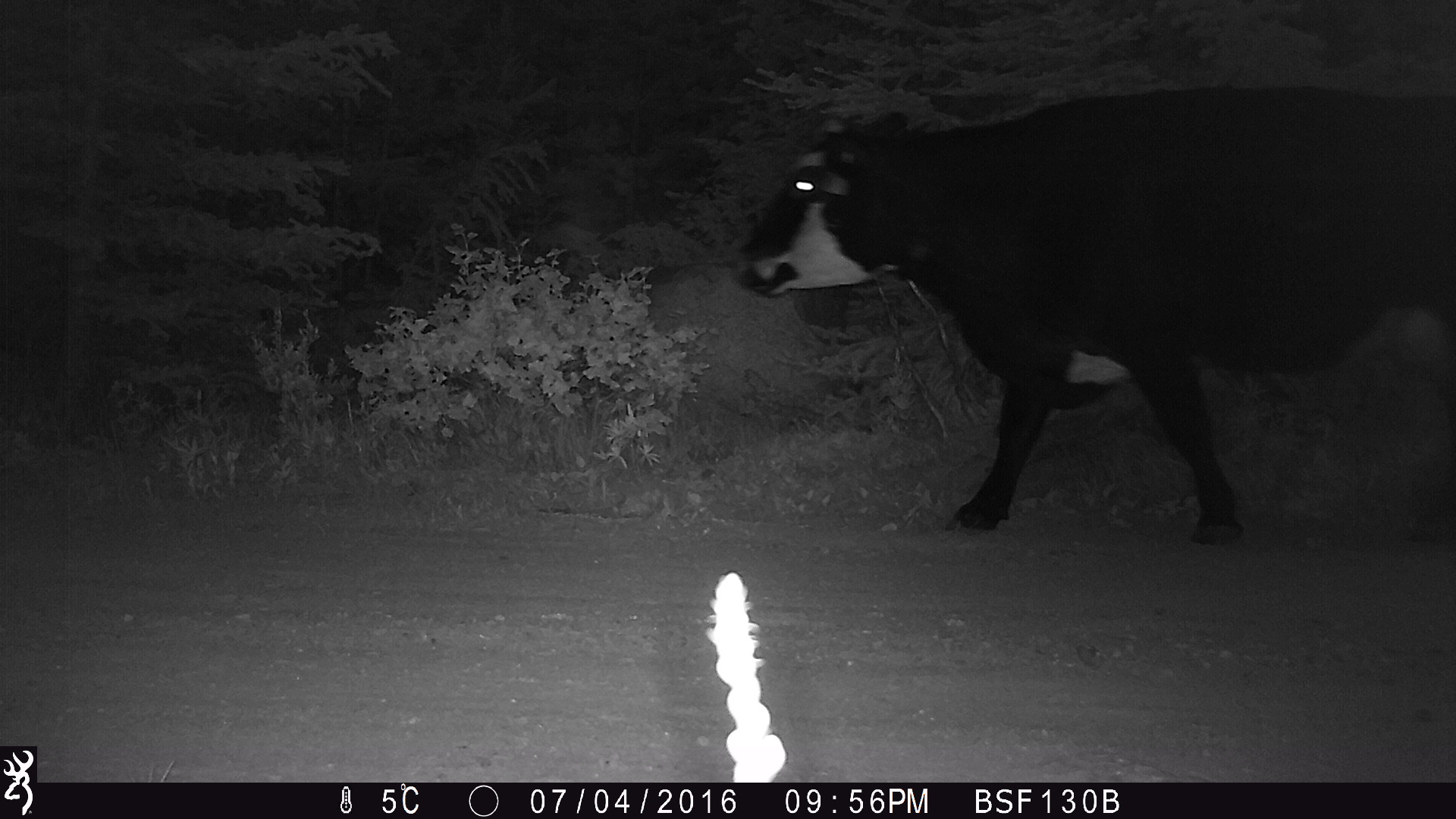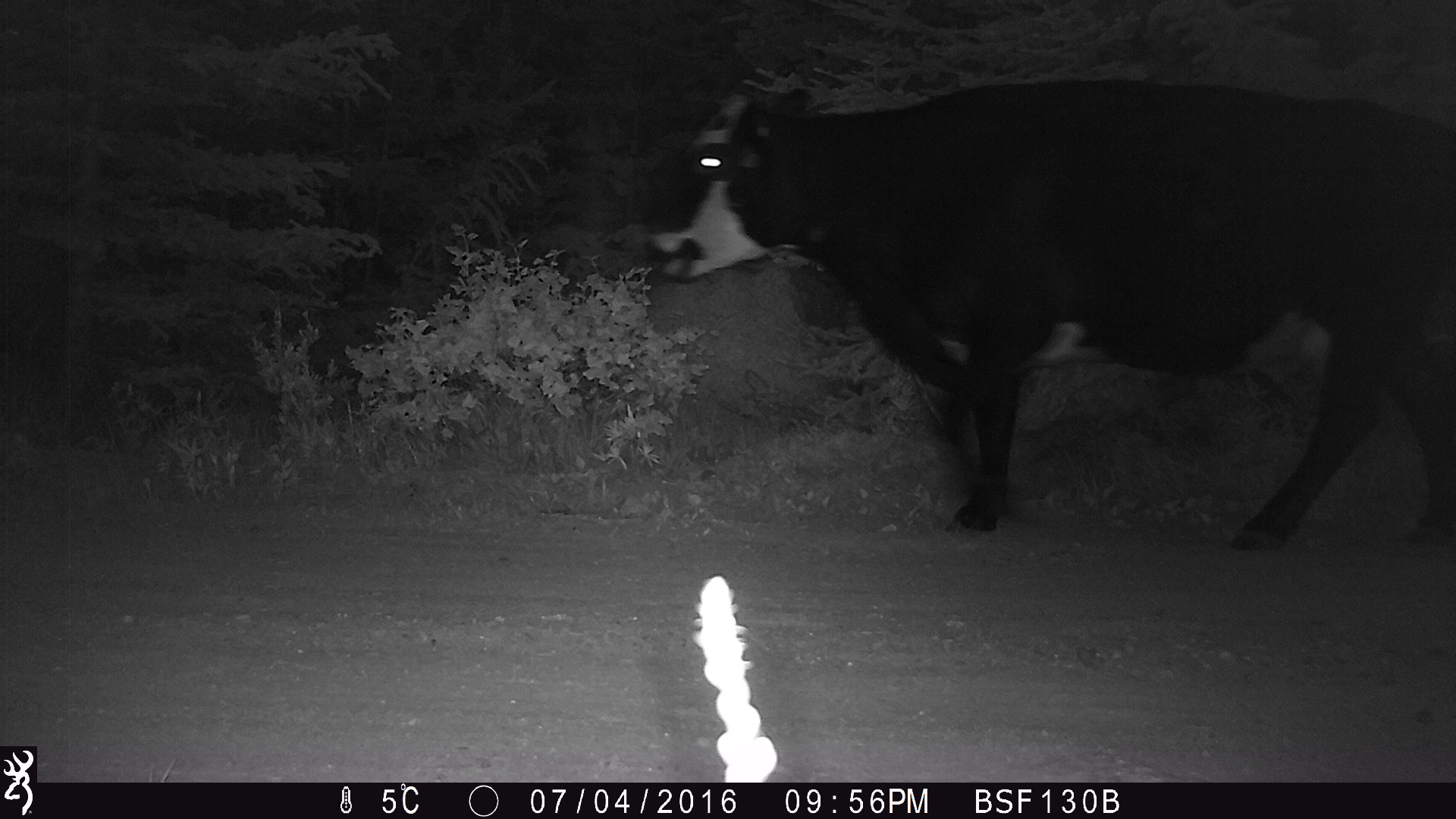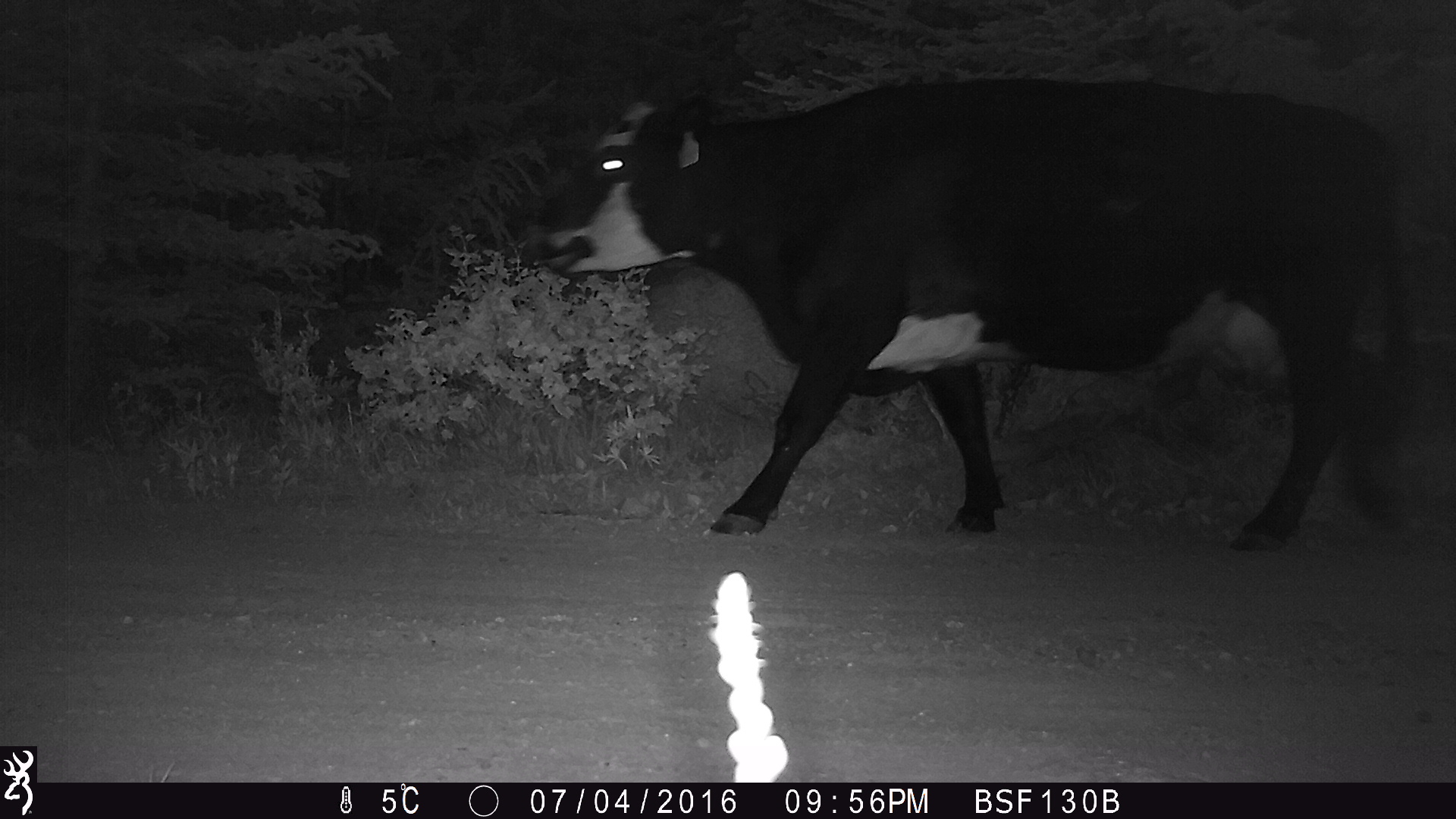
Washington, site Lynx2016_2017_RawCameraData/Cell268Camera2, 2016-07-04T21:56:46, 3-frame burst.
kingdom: Animalia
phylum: Chordata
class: Mammalia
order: Artiodactyla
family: Bovidae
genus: Bos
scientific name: Bos taurus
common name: domestic cattle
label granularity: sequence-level